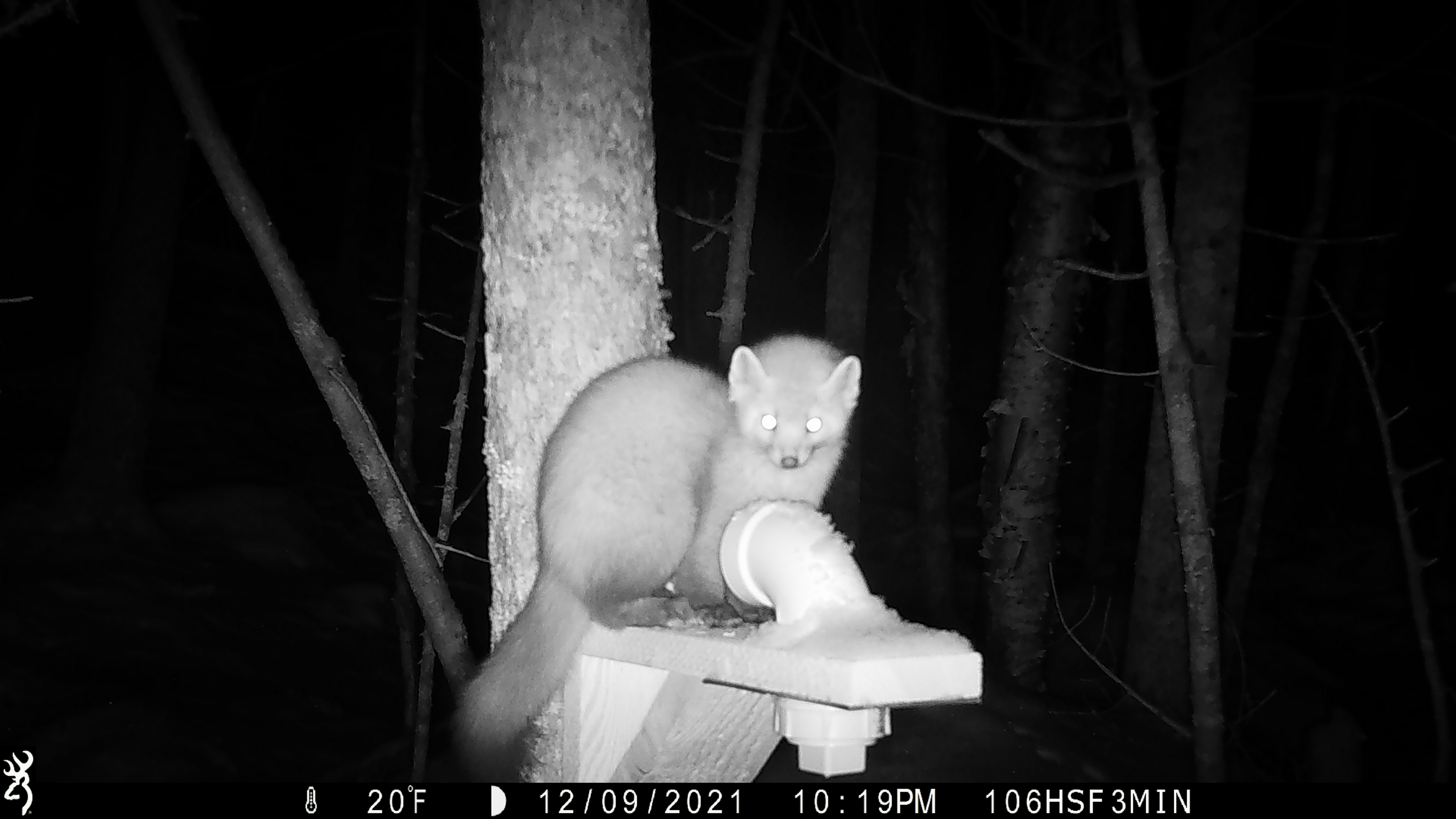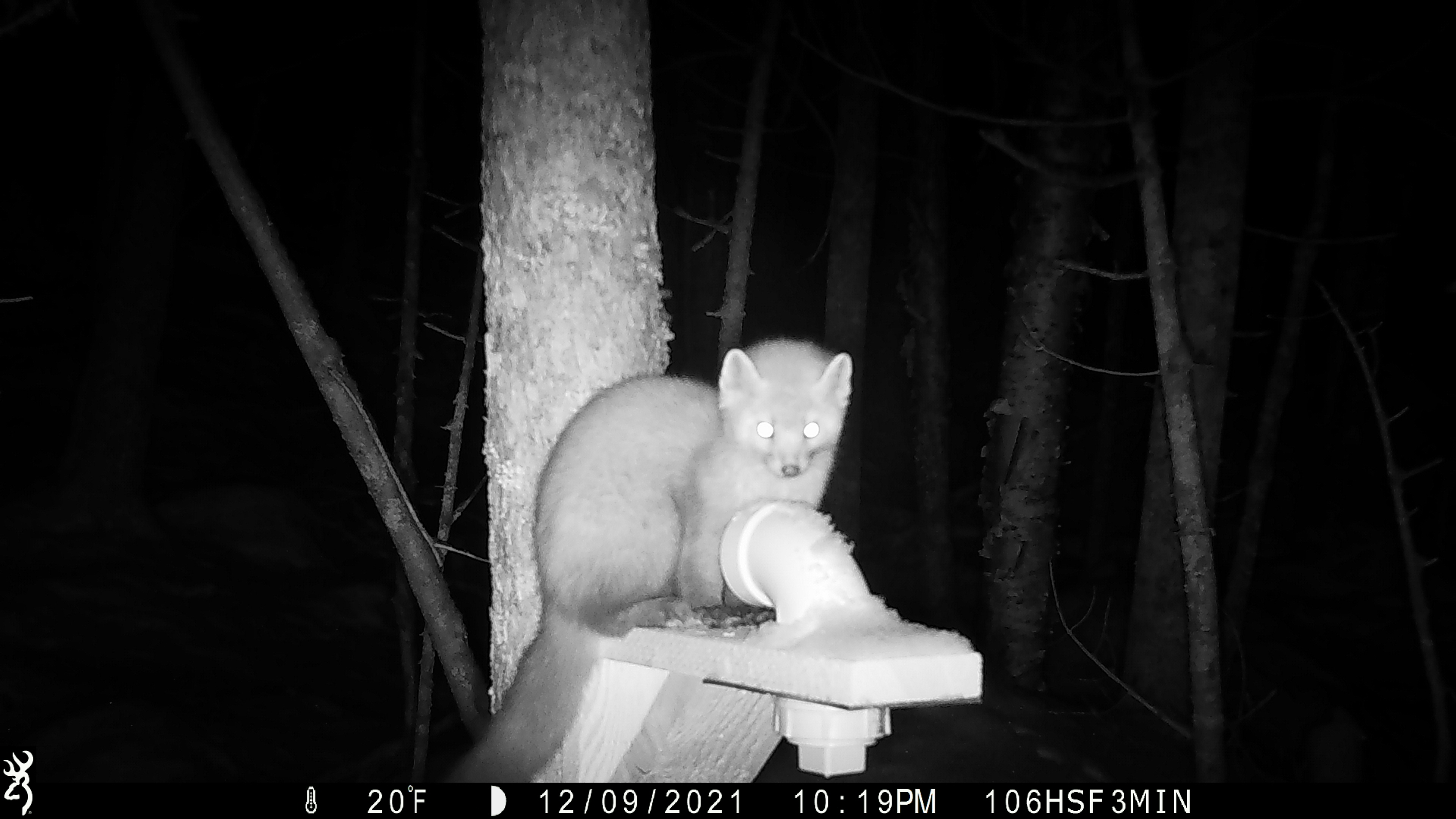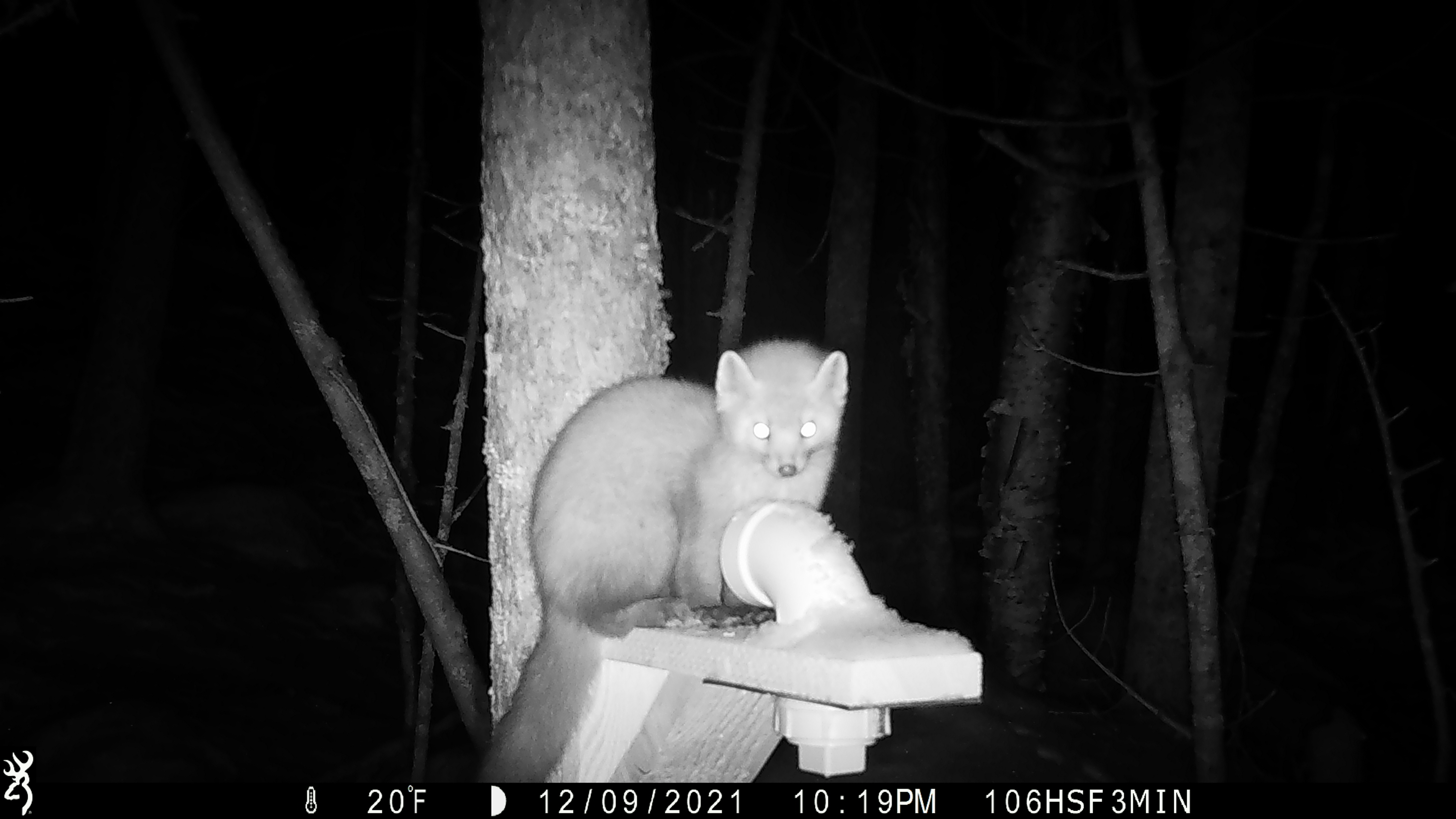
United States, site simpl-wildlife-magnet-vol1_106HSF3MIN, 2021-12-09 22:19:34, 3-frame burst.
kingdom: Animalia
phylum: Chordata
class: Mammalia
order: Carnivora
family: Mustelidae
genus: Martes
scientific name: Martes americana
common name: american marten